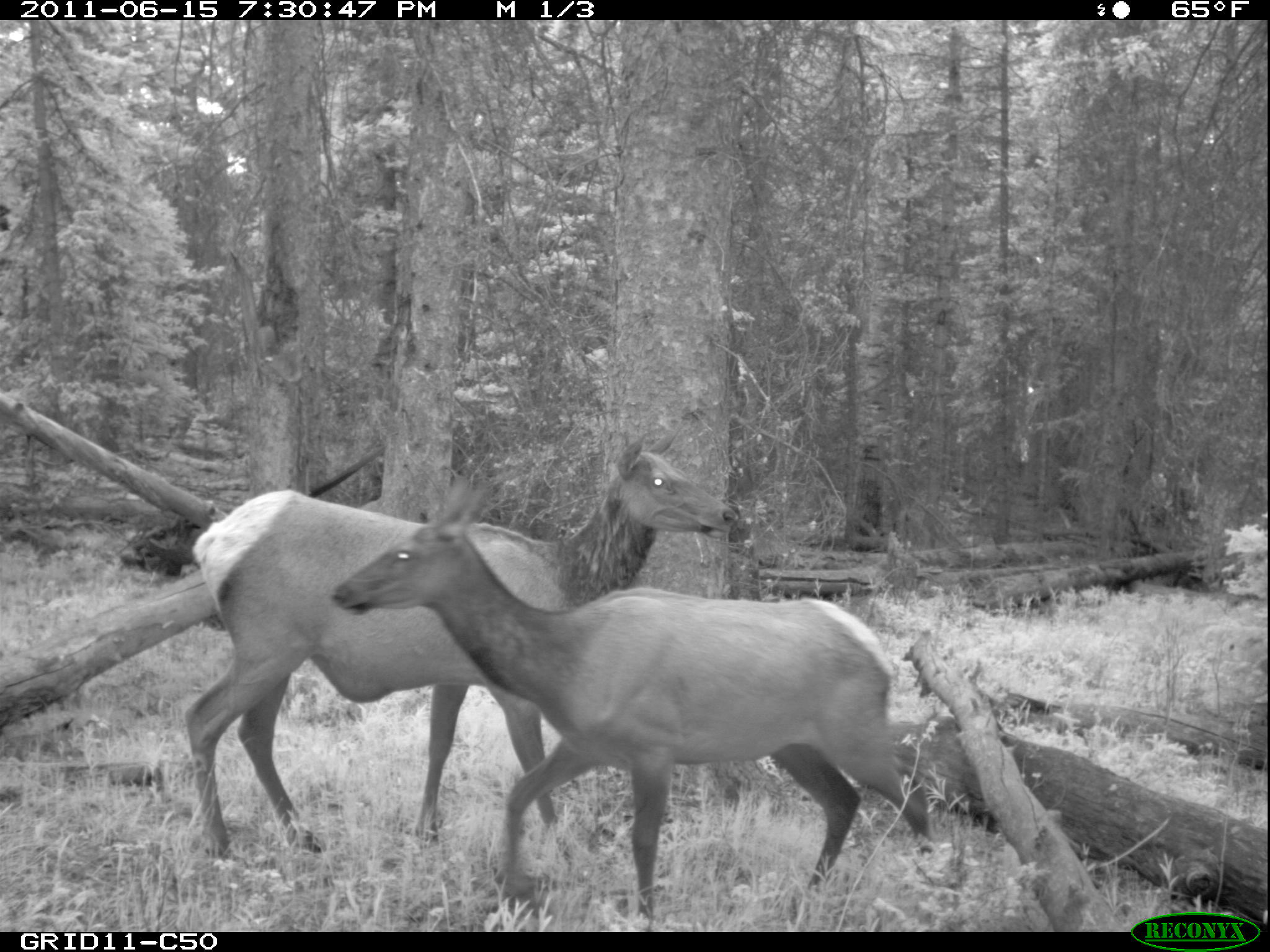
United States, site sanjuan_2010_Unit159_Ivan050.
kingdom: Animalia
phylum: Chordata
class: Mammalia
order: Artiodactyla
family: Cervidae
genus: Cervus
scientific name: Cervus elaphus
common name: red deer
Cervus elaphus (red deer).